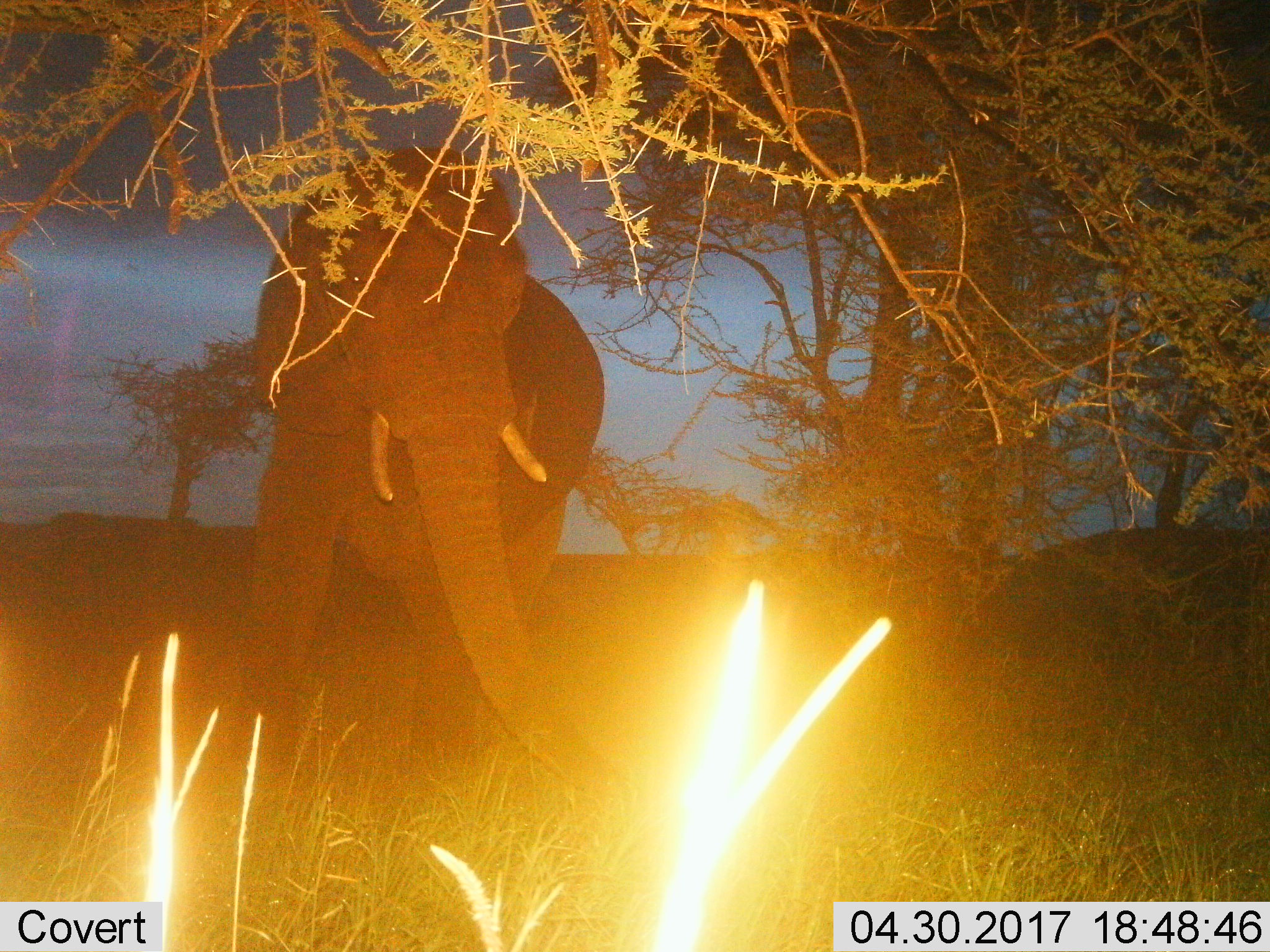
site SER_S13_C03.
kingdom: Animalia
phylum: Chordata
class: Mammalia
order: Proboscidea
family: Elephantidae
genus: Loxodonta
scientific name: Loxodonta africana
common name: african bush elephant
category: elephant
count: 1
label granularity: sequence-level